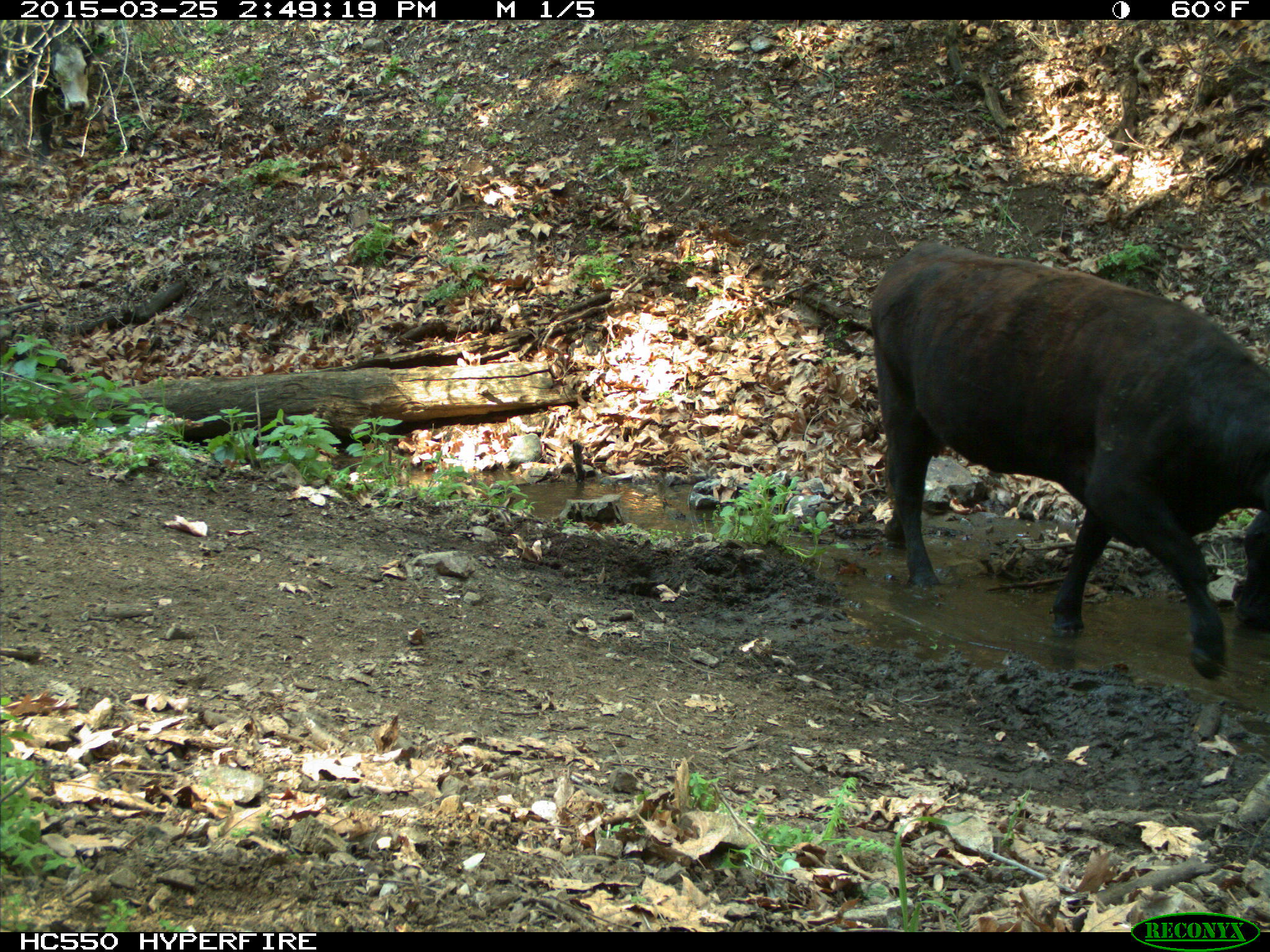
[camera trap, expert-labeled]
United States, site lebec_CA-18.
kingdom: Animalia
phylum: Chordata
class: Mammalia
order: Artiodactyla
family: Bovidae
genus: Bos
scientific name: Bos taurus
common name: domestic cow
Bos taurus (domestic cow).